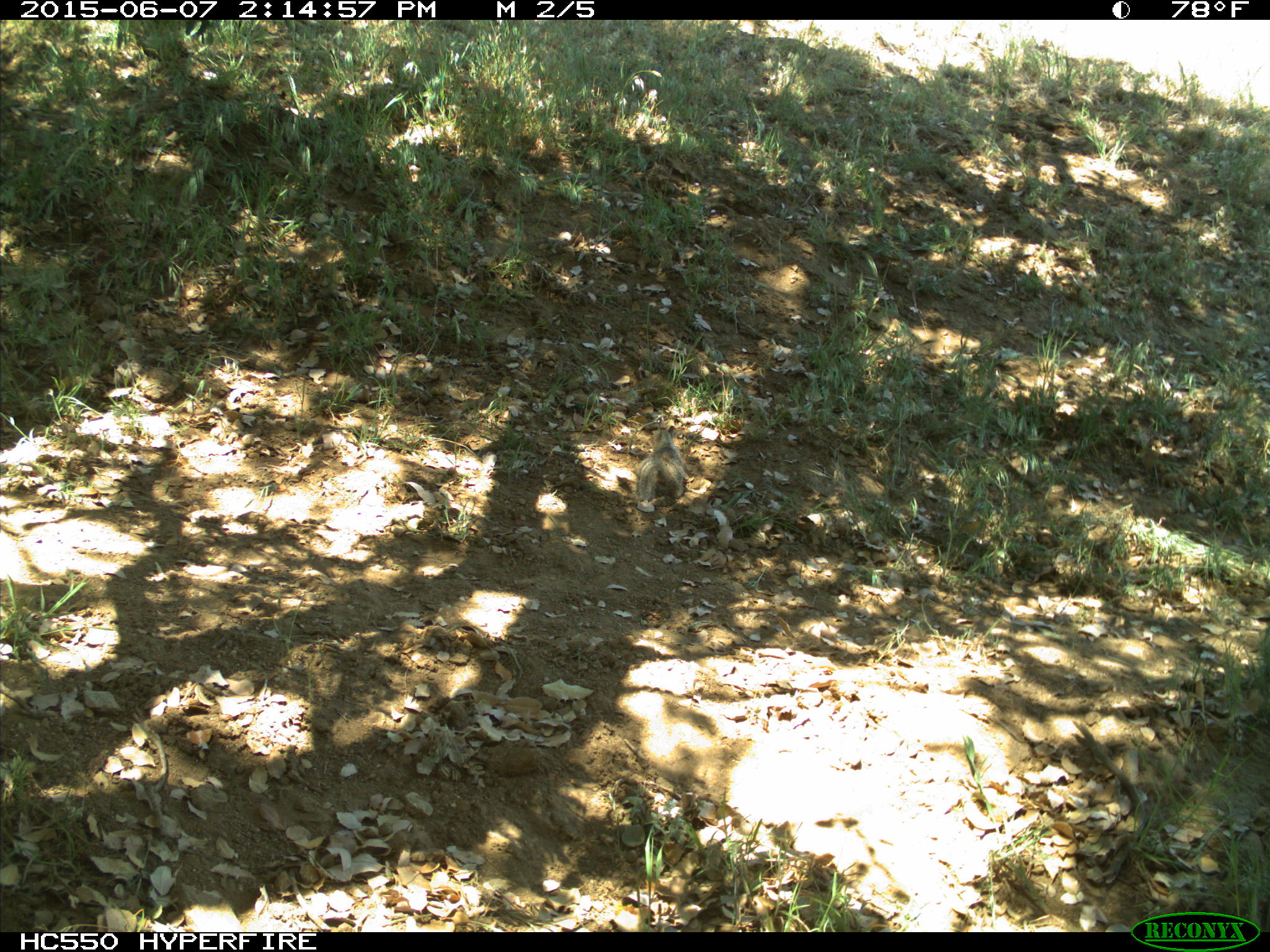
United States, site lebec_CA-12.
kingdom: Animalia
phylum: Chordata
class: Mammalia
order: Rodentia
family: Sciuridae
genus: Otospermophilus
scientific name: Otospermophilus beecheyi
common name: california ground squirrel